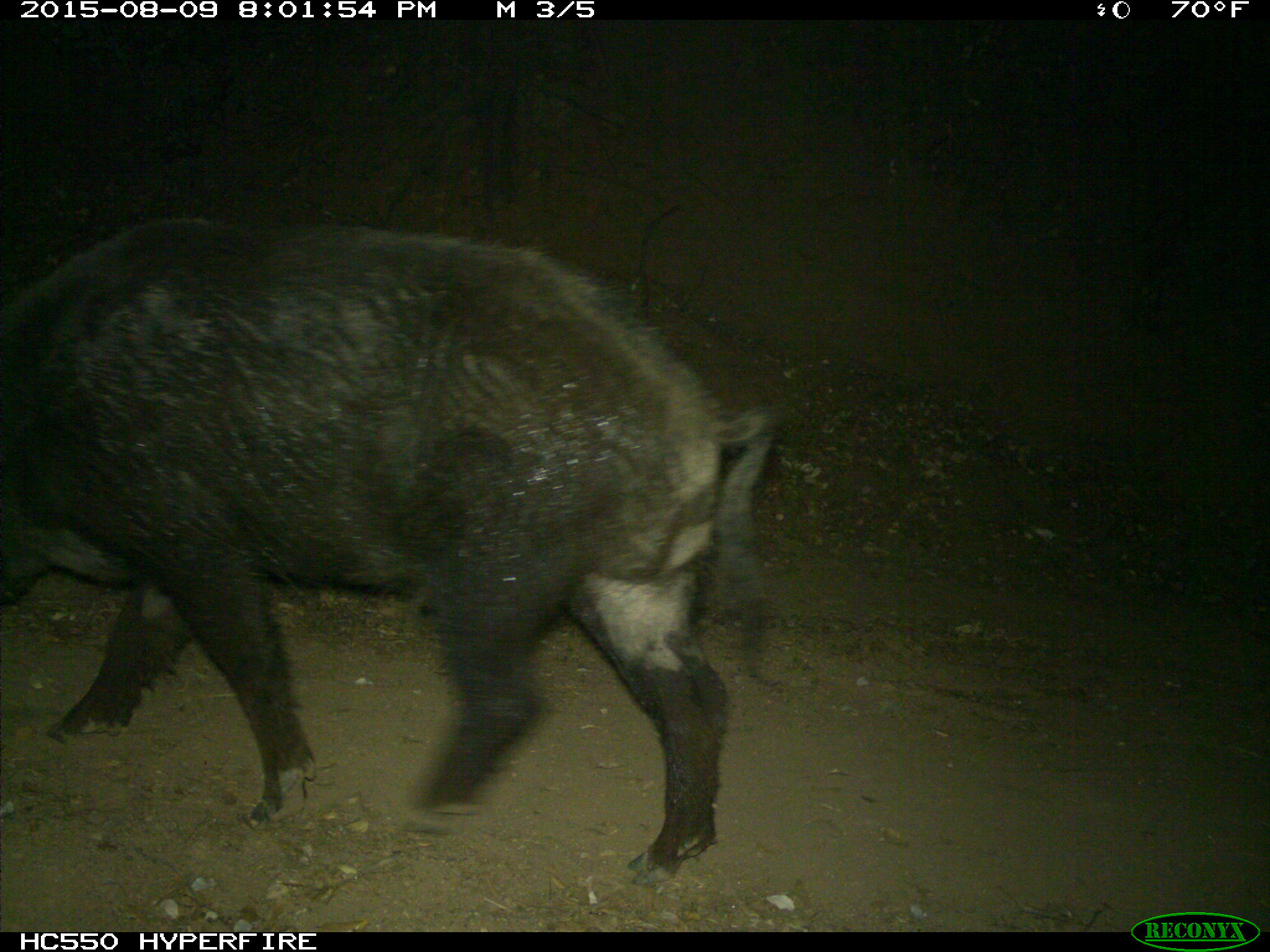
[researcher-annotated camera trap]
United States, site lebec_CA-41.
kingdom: Animalia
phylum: Chordata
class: Mammalia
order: Artiodactyla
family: Suidae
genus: Sus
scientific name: Sus scrofa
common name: wild boar